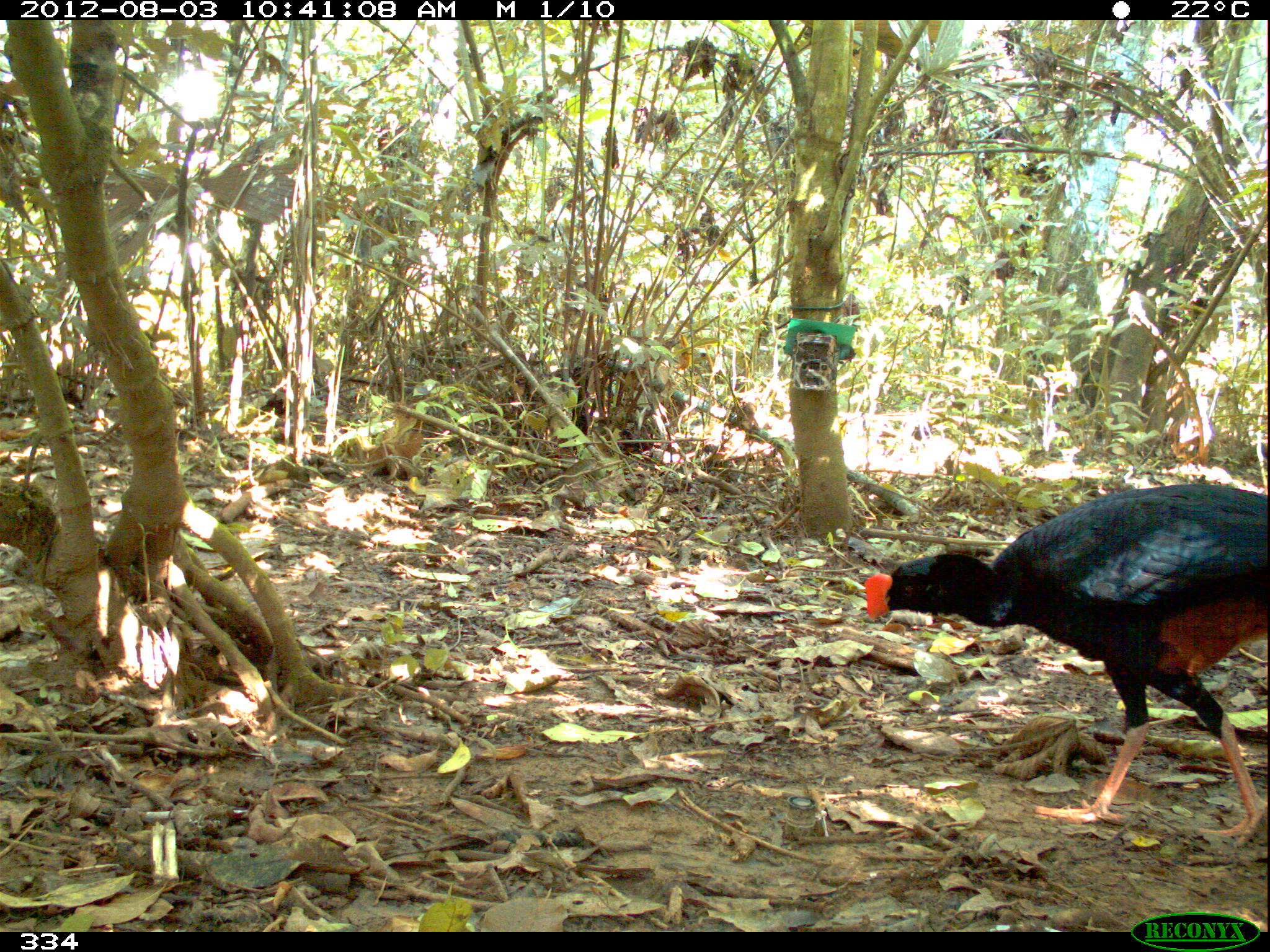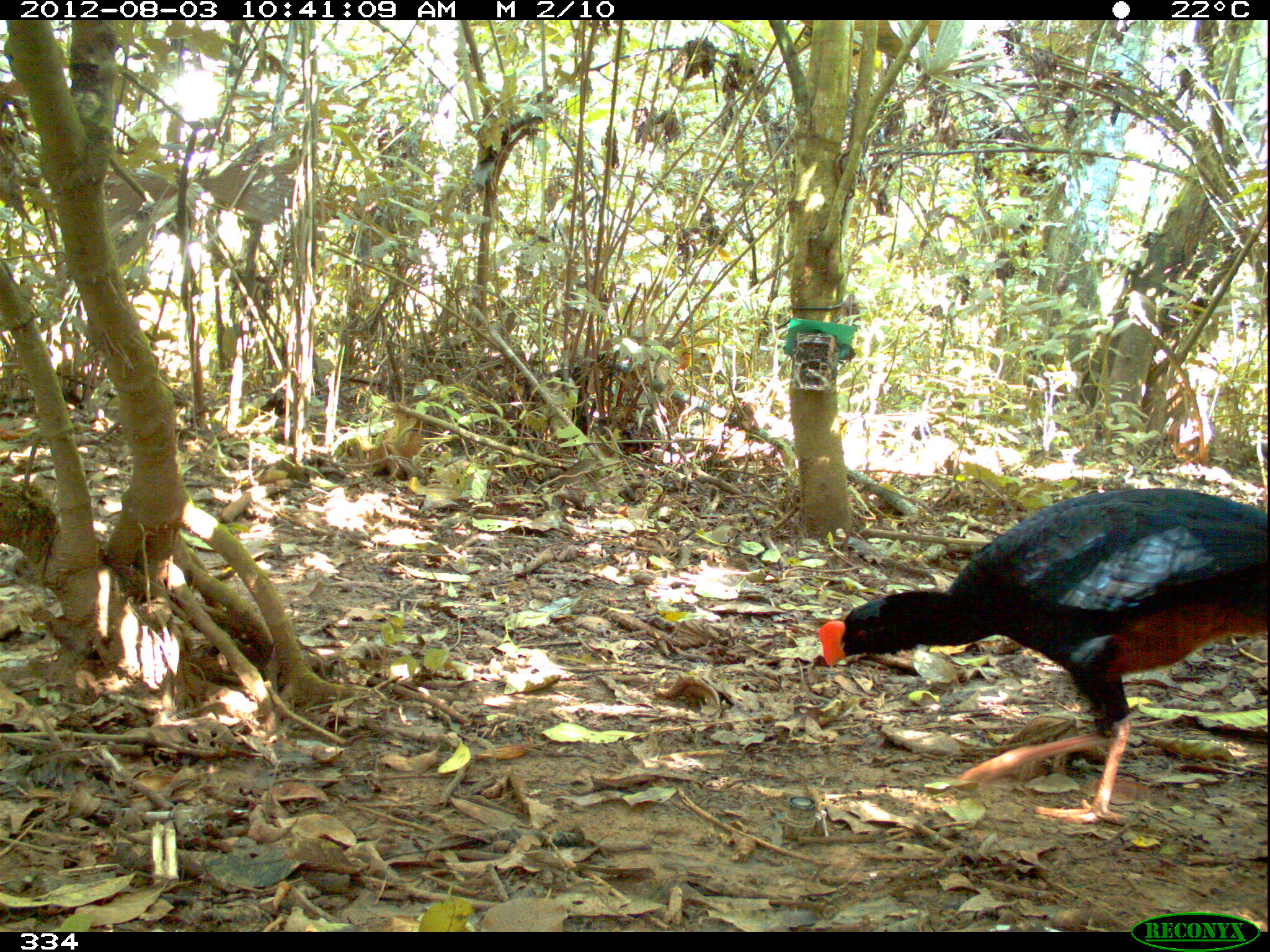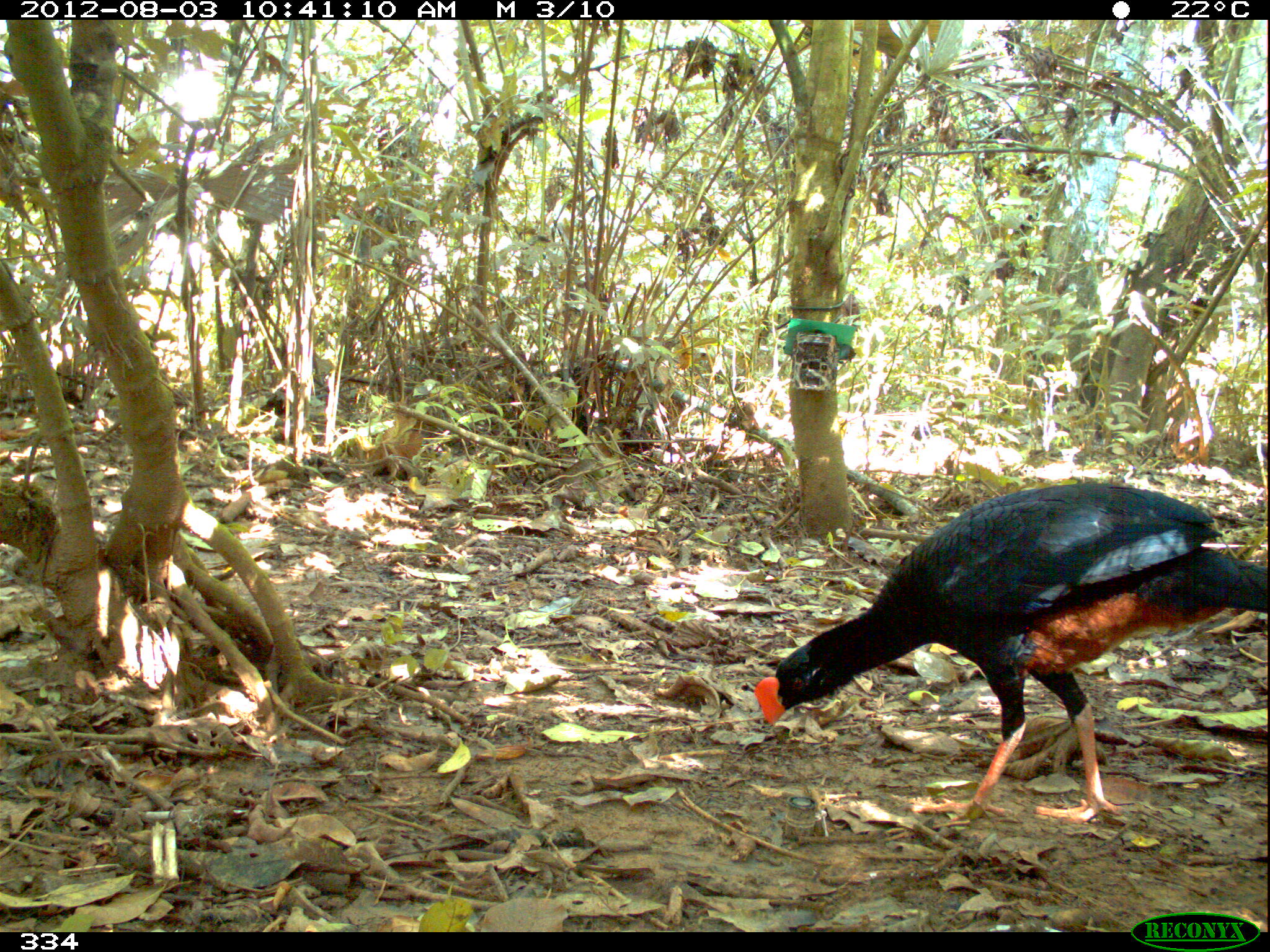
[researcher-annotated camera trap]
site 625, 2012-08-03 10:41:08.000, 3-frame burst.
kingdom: Animalia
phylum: Chordata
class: Aves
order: Galliformes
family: Cracidae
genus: Mitu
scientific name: Mitu tuberosum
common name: razor-billed curassow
Mitu tuberosum (razor-billed curassow).